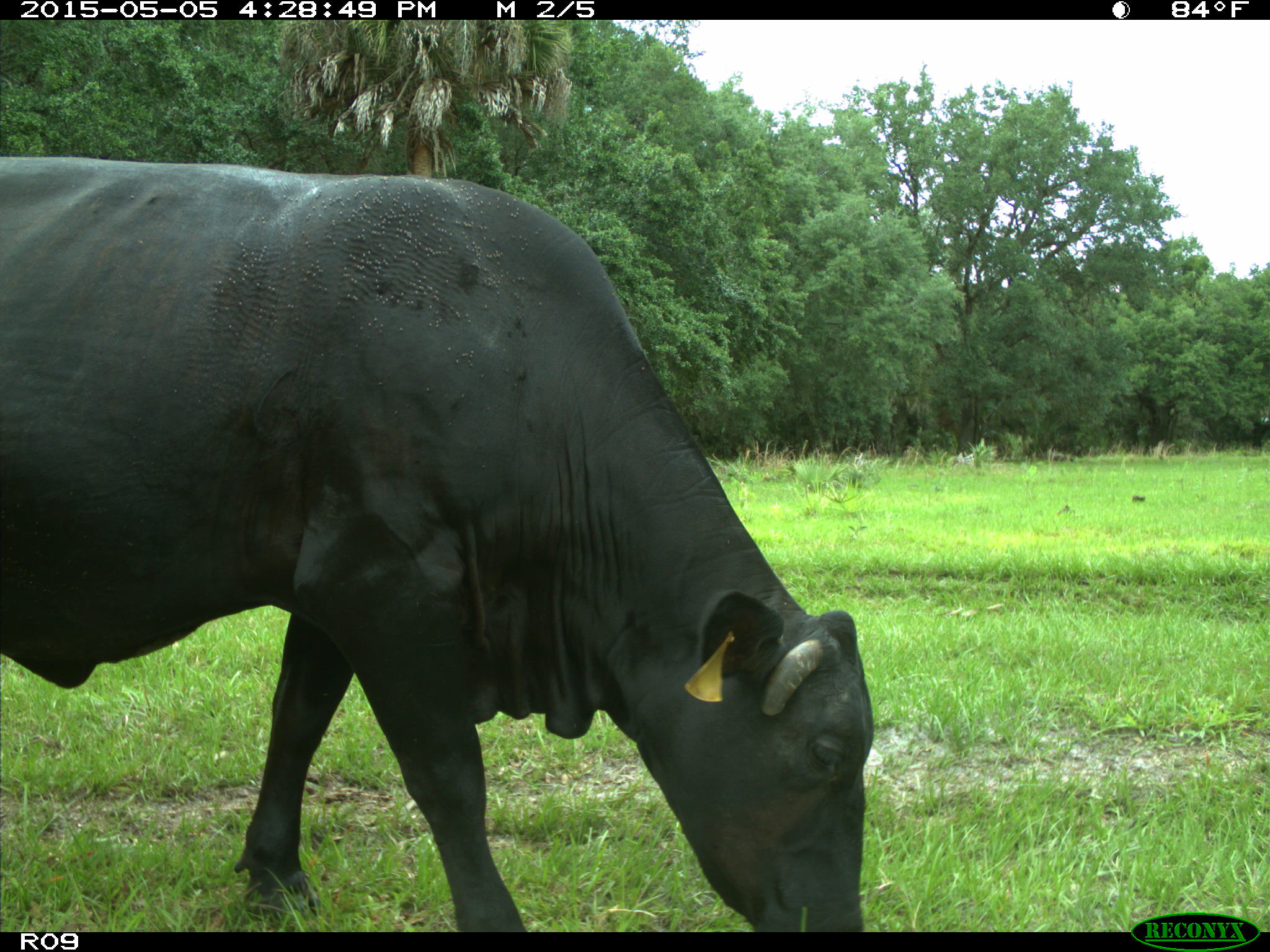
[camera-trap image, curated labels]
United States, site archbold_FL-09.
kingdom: Animalia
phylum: Chordata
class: Mammalia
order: Artiodactyla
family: Bovidae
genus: Bos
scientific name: Bos taurus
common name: domestic cow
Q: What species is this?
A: Bos taurus (domestic cow).